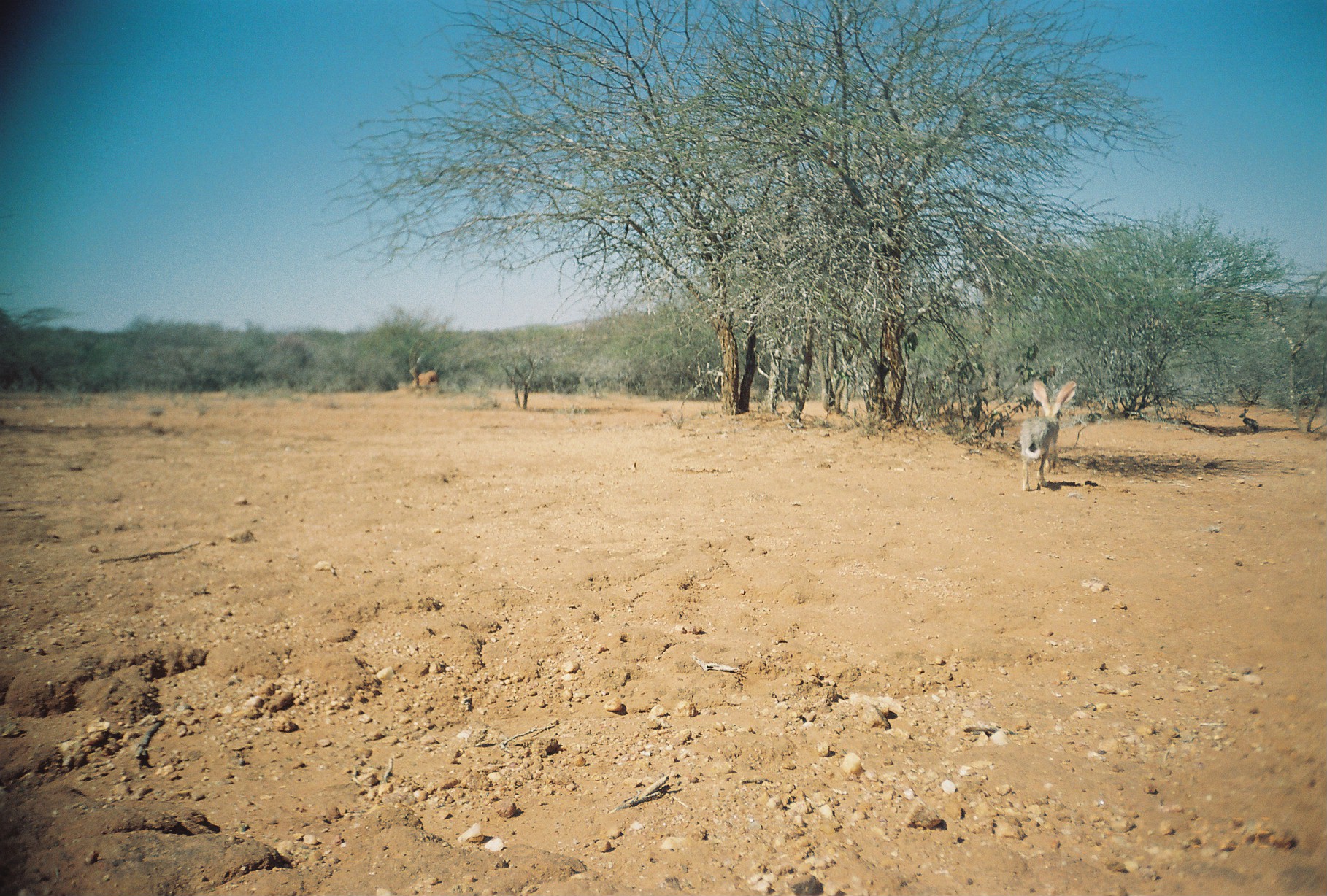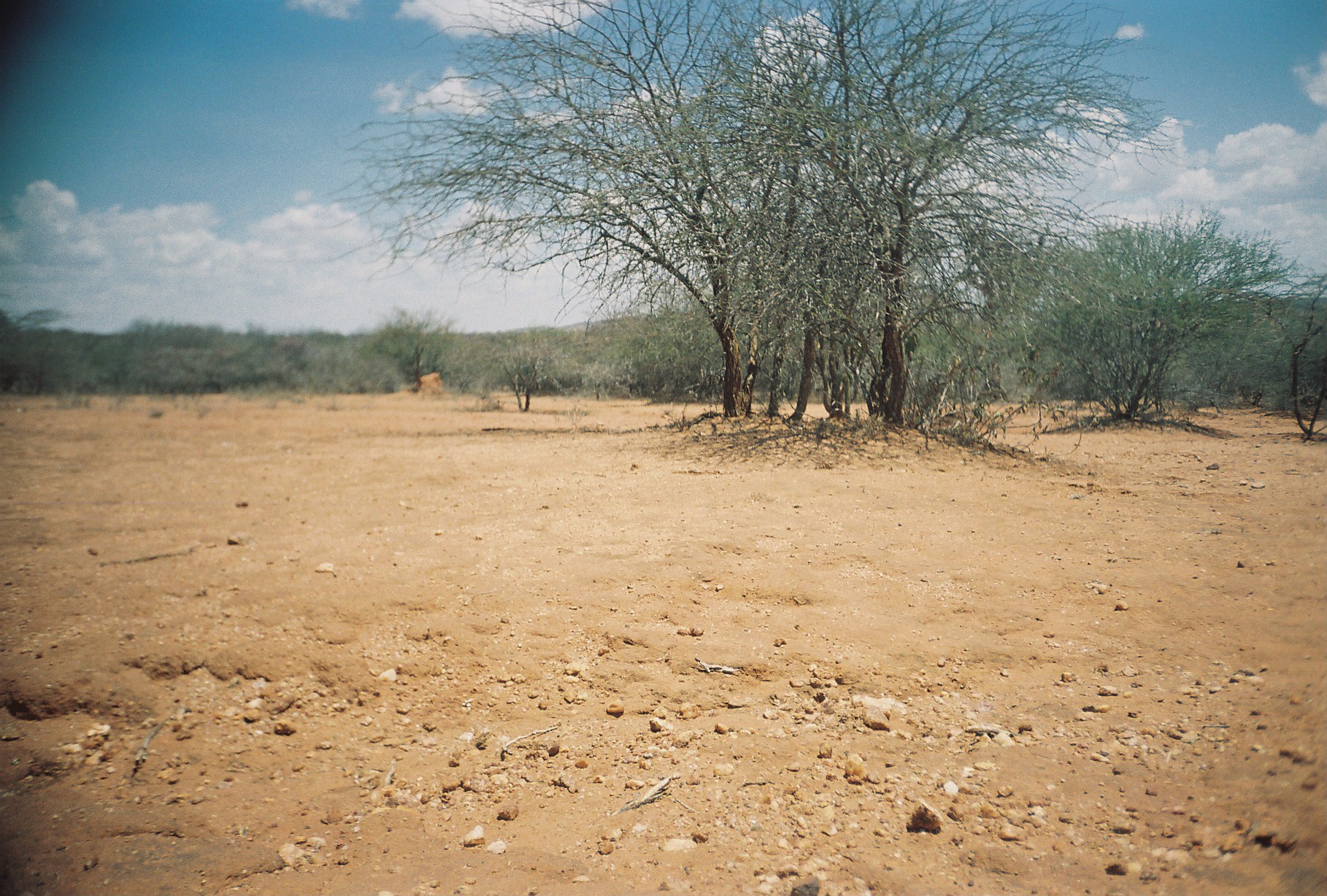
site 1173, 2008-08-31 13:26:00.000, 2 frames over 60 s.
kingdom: Animalia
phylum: Chordata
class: Mammalia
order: Lagomorpha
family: Leporidae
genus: Lepus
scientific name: Lepus saxatilis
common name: scrub hare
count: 2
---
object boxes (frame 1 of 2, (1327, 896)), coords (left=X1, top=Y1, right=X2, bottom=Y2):
lepus saxatilis: (left=1020, top=380, right=1077, bottom=491); (left=1238, top=408, right=1260, bottom=433)